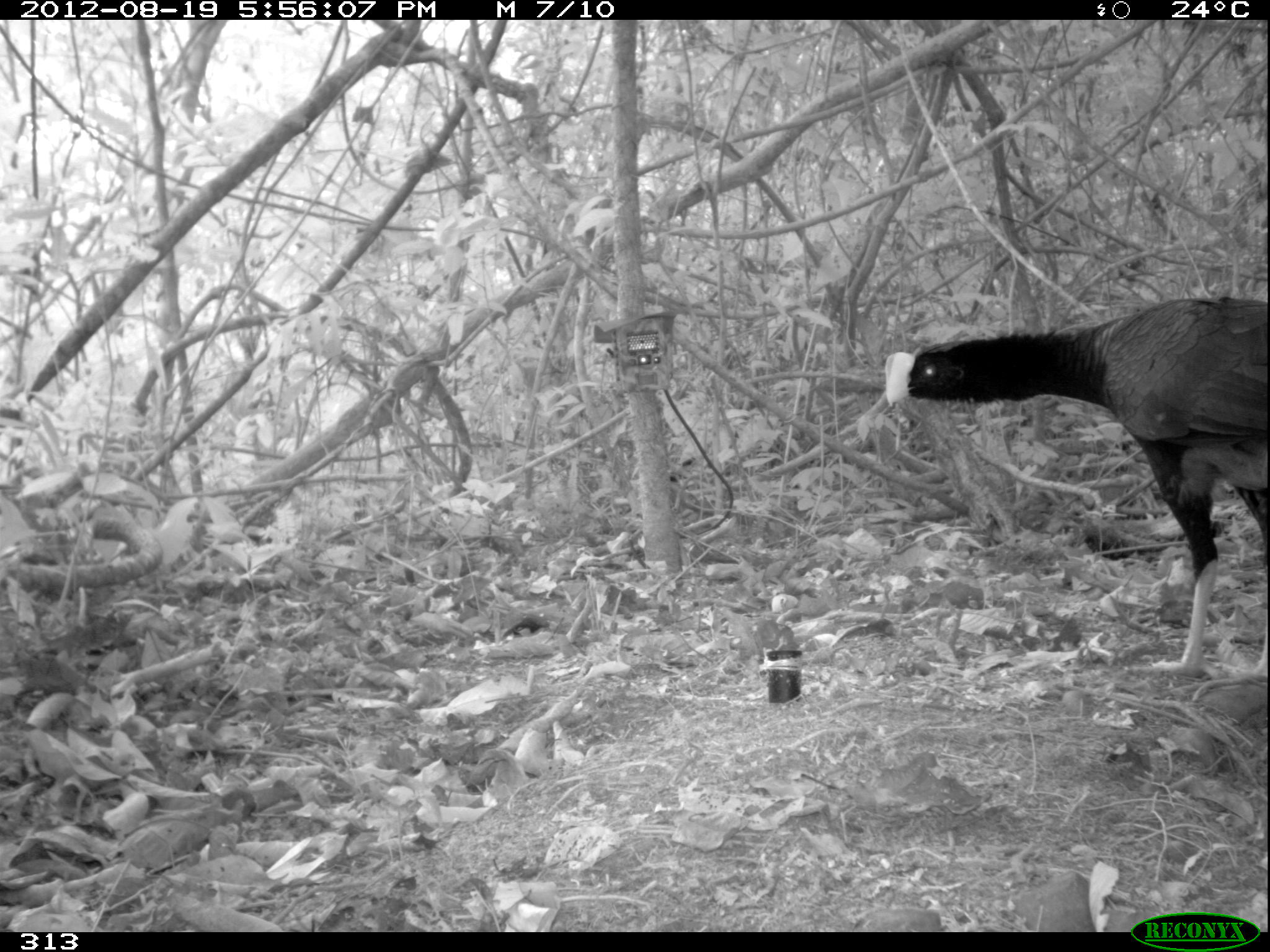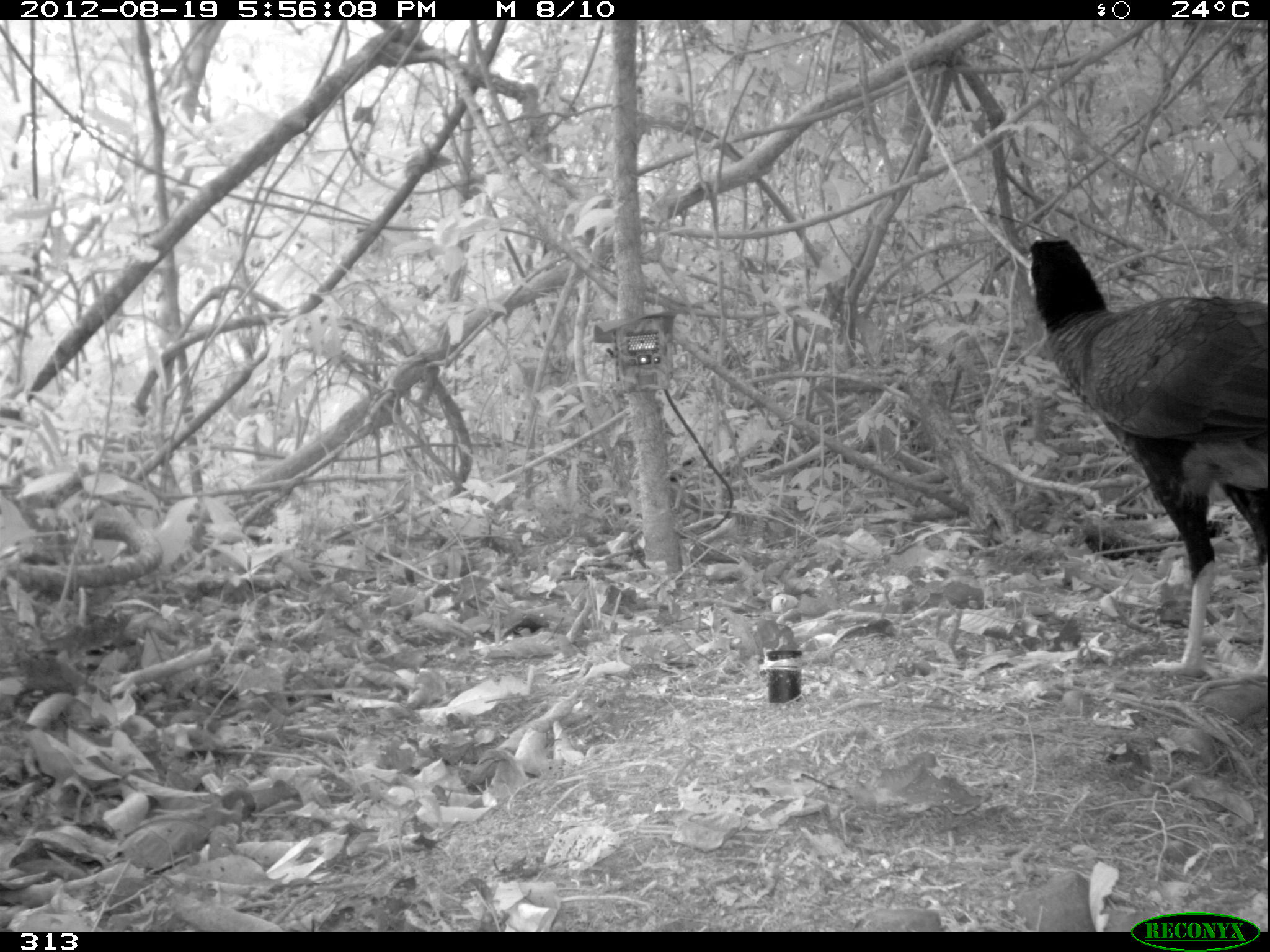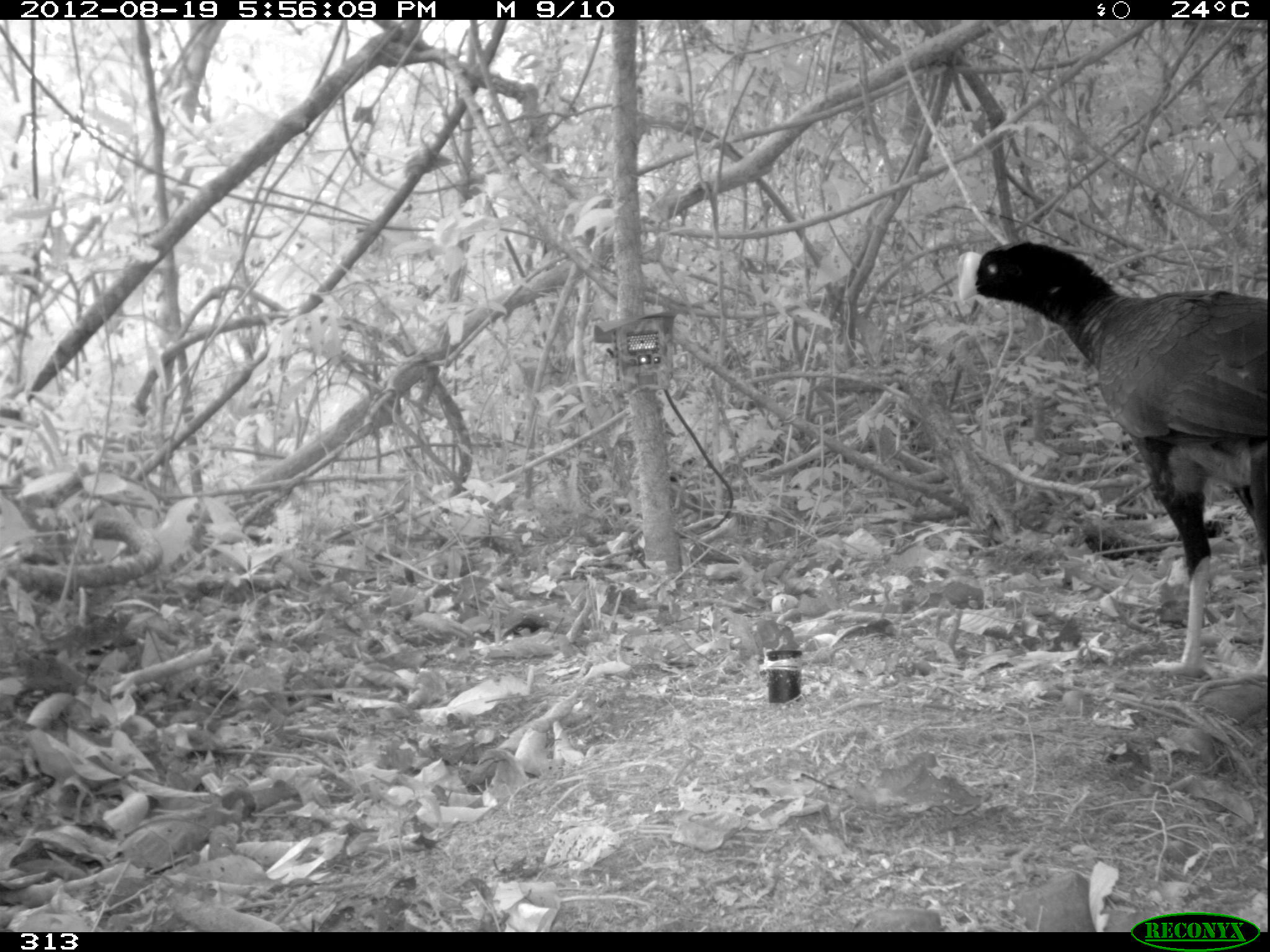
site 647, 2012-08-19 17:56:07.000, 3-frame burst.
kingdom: Animalia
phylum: Chordata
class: Aves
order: Galliformes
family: Cracidae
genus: Mitu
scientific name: Mitu tuberosum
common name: razor-billed curassow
Mitu tuberosum (razor-billed curassow).